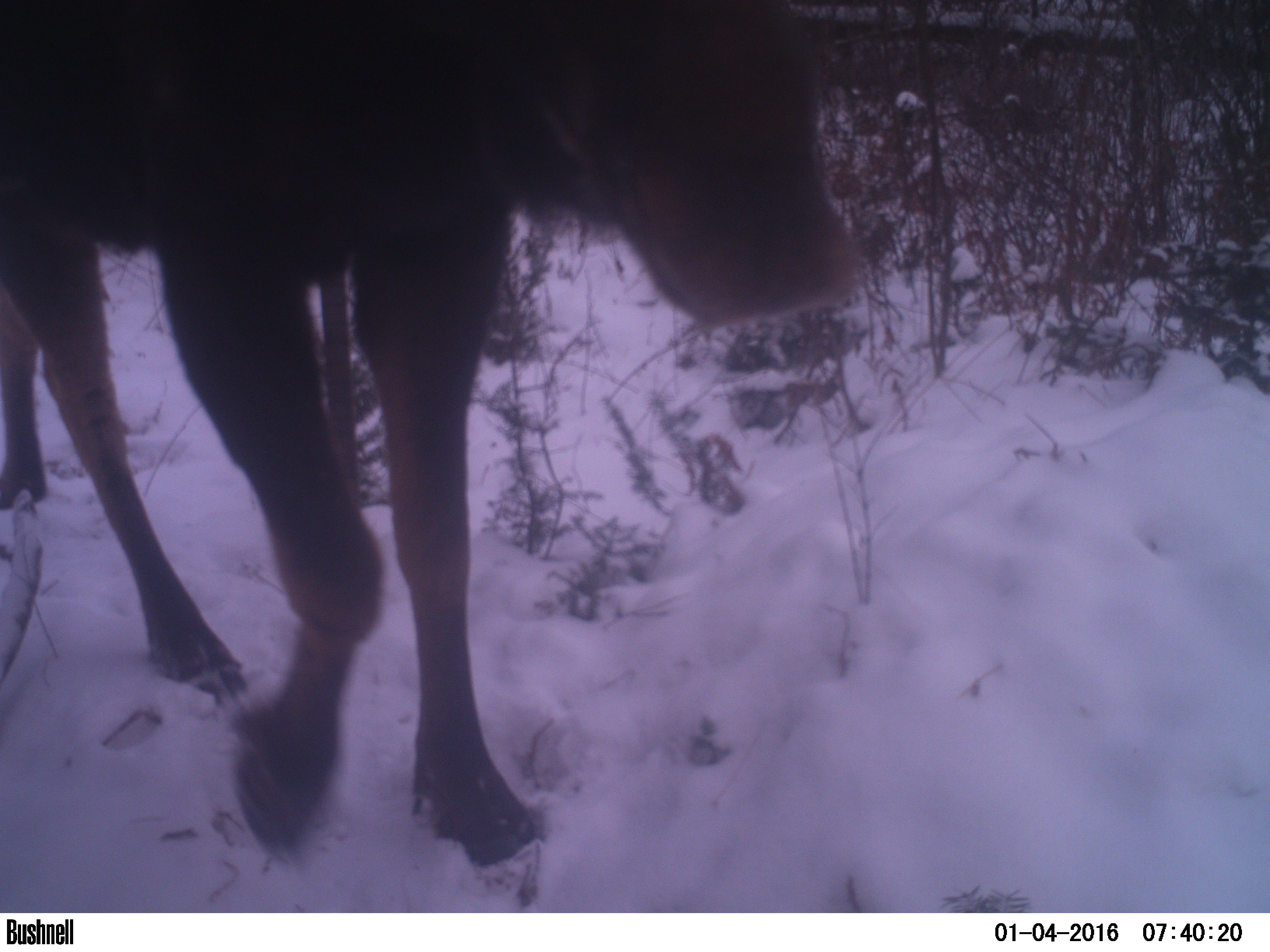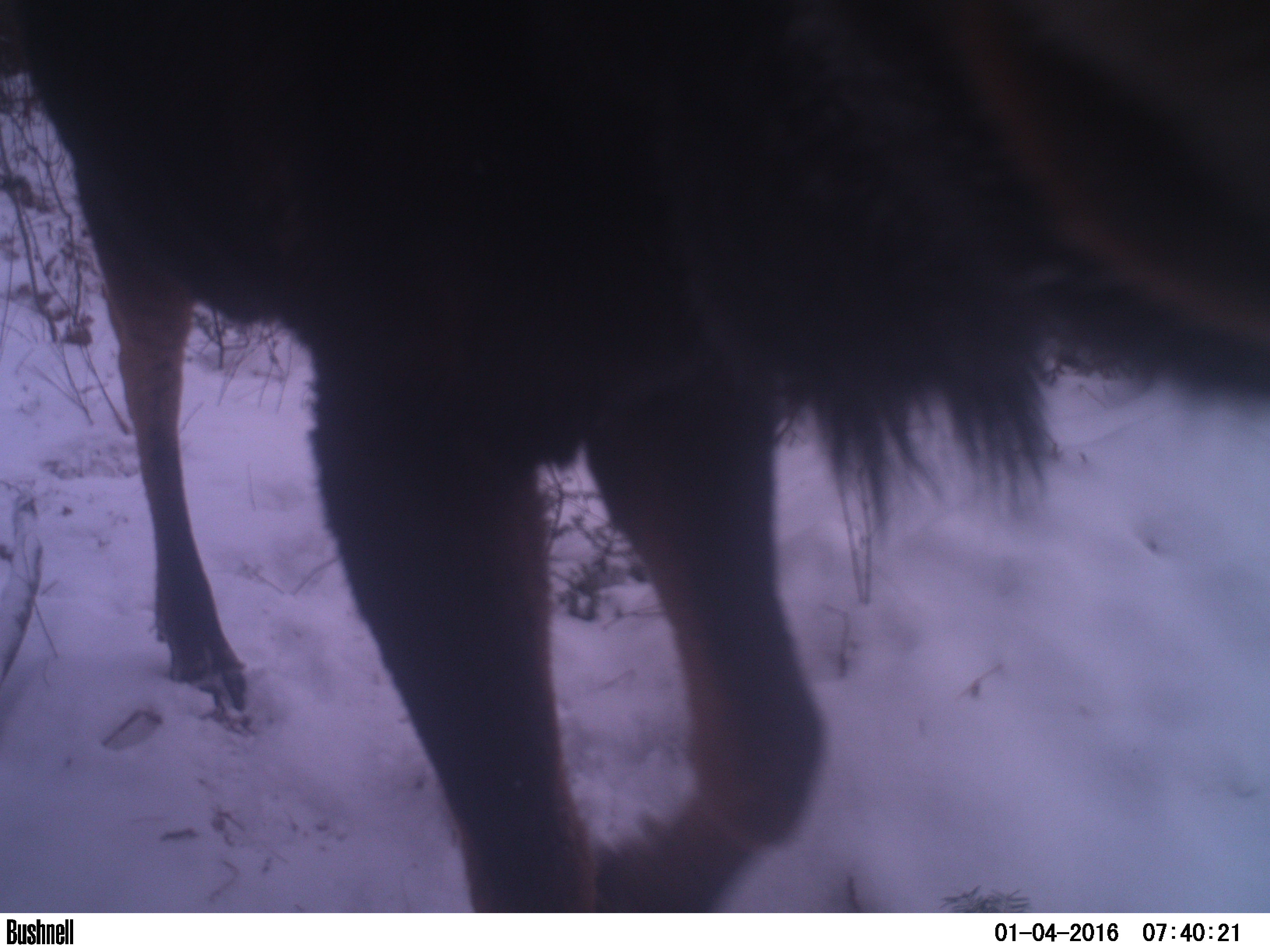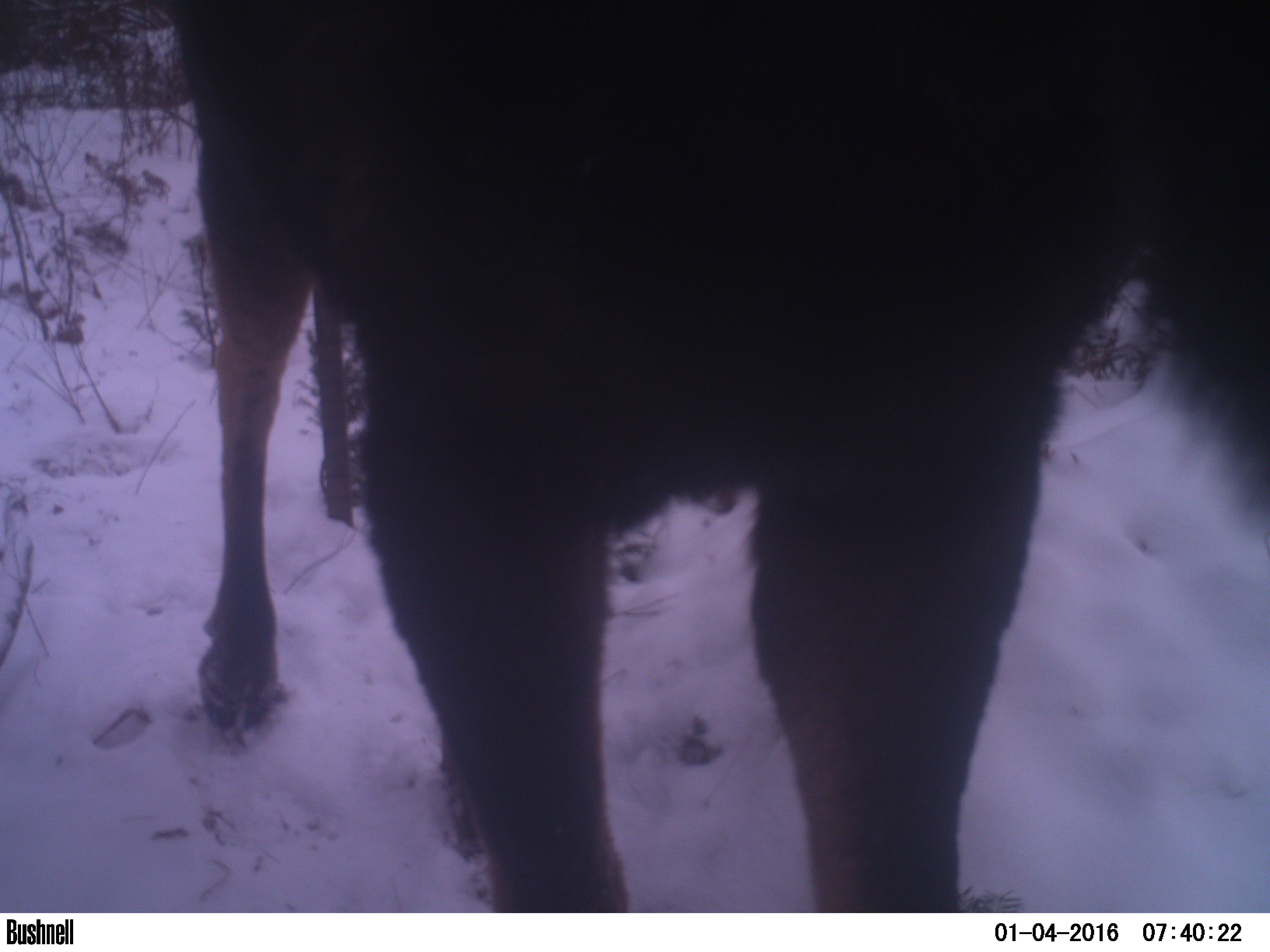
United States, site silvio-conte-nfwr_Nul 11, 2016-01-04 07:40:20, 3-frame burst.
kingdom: Animalia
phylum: Chordata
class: Mammalia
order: Artiodactyla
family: Cervidae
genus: Alces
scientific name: Alces alces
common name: moose